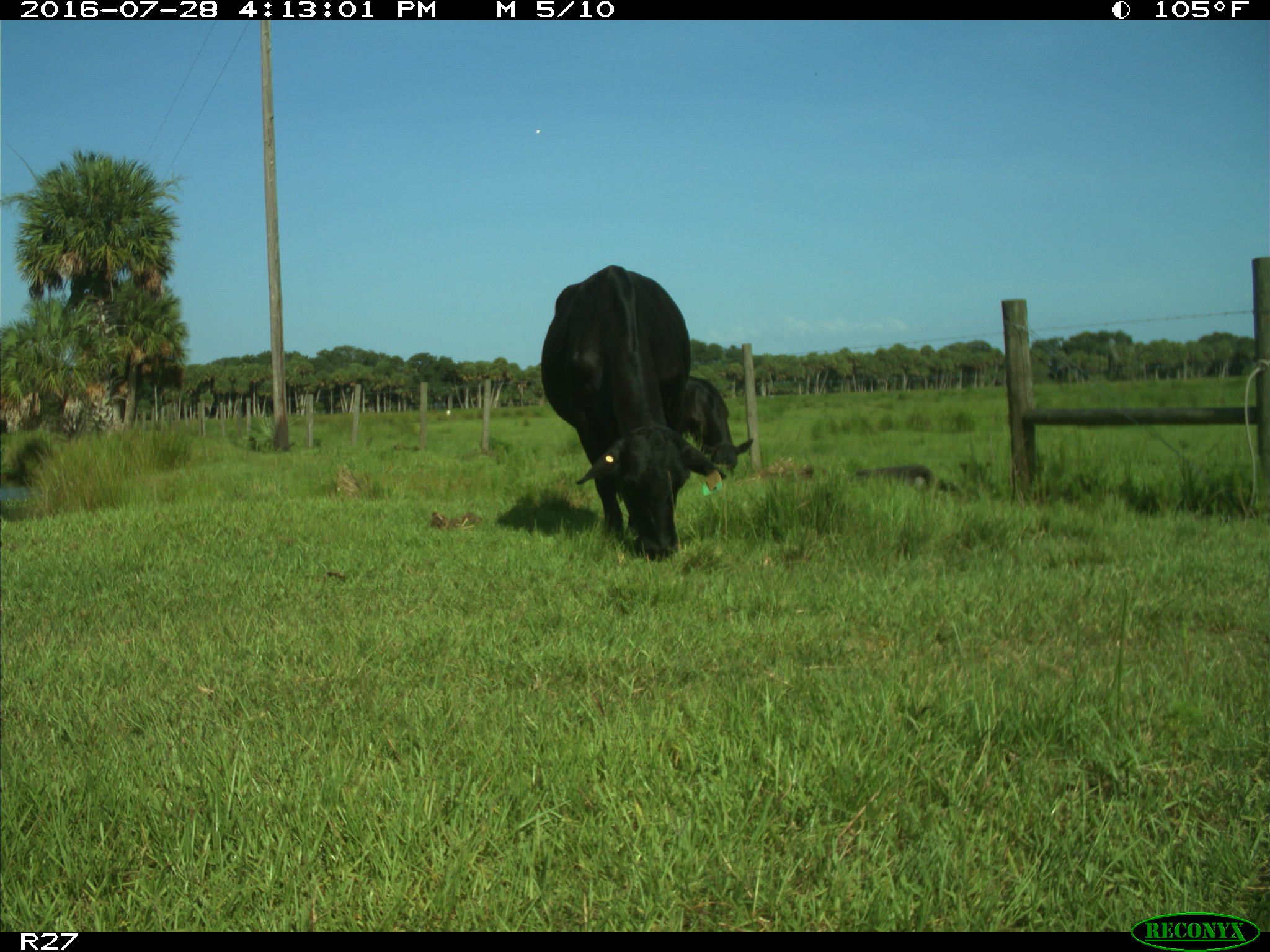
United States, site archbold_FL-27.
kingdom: Animalia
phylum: Chordata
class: Mammalia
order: Artiodactyla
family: Bovidae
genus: Bos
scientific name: Bos taurus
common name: domestic cow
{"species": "Bos taurus (domestic cow)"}